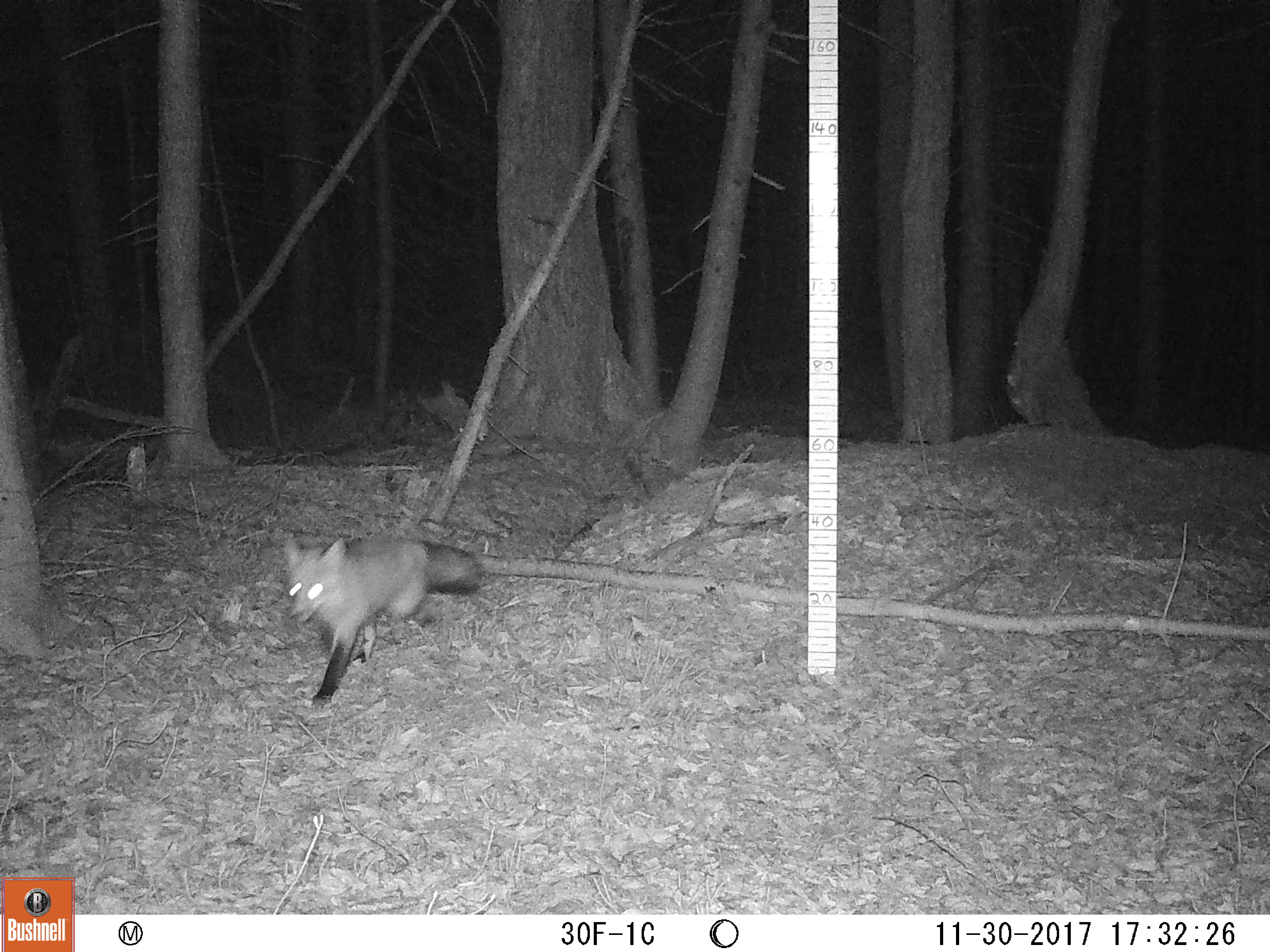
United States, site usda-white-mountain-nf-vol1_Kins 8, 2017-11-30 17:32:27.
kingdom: Animalia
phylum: Chordata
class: Mammalia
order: Carnivora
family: Canidae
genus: Vulpes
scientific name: Vulpes vulpes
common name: red fox